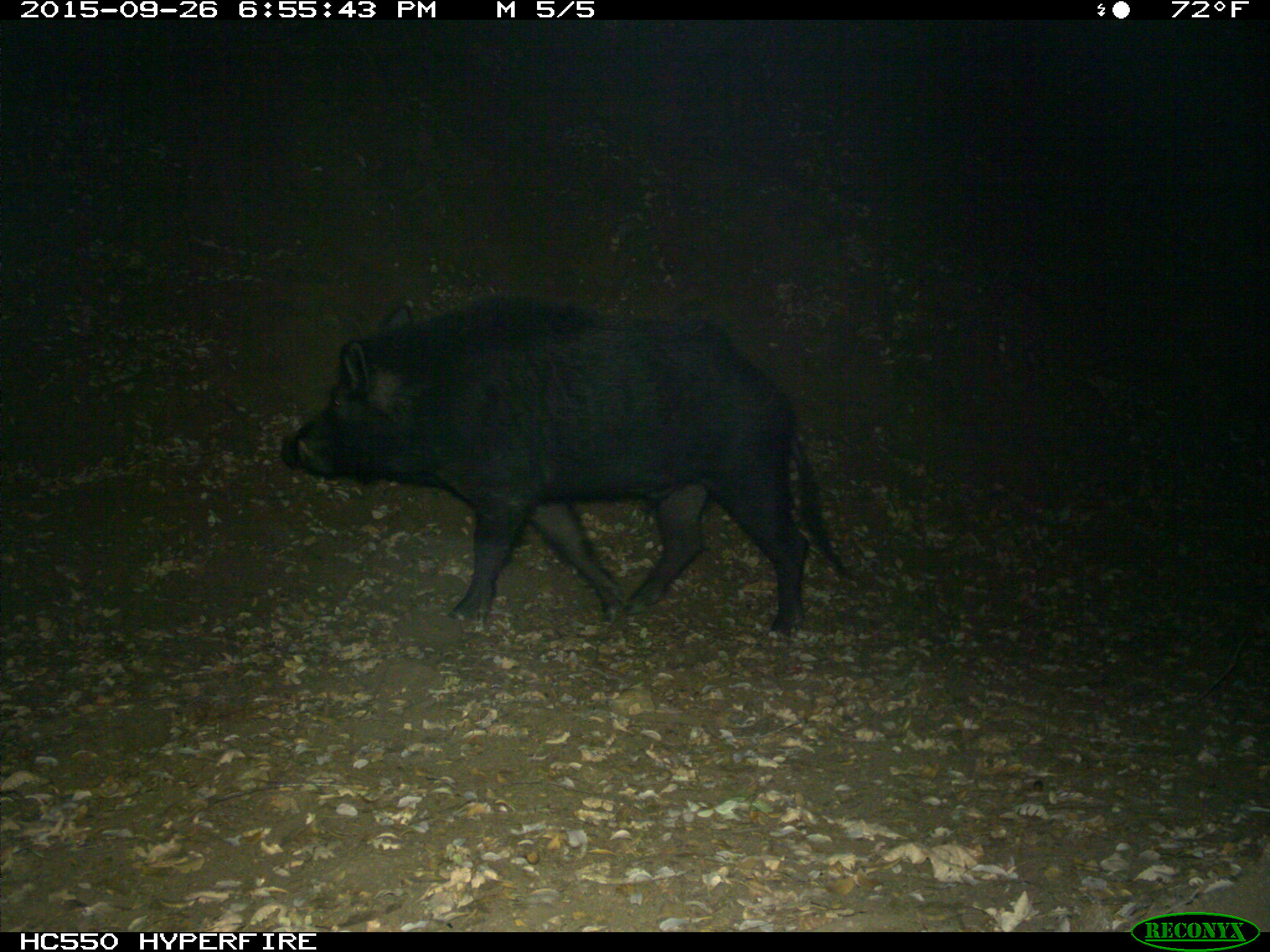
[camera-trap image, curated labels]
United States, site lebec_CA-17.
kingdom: Animalia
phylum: Chordata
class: Mammalia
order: Artiodactyla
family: Suidae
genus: Sus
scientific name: Sus scrofa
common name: wild boar